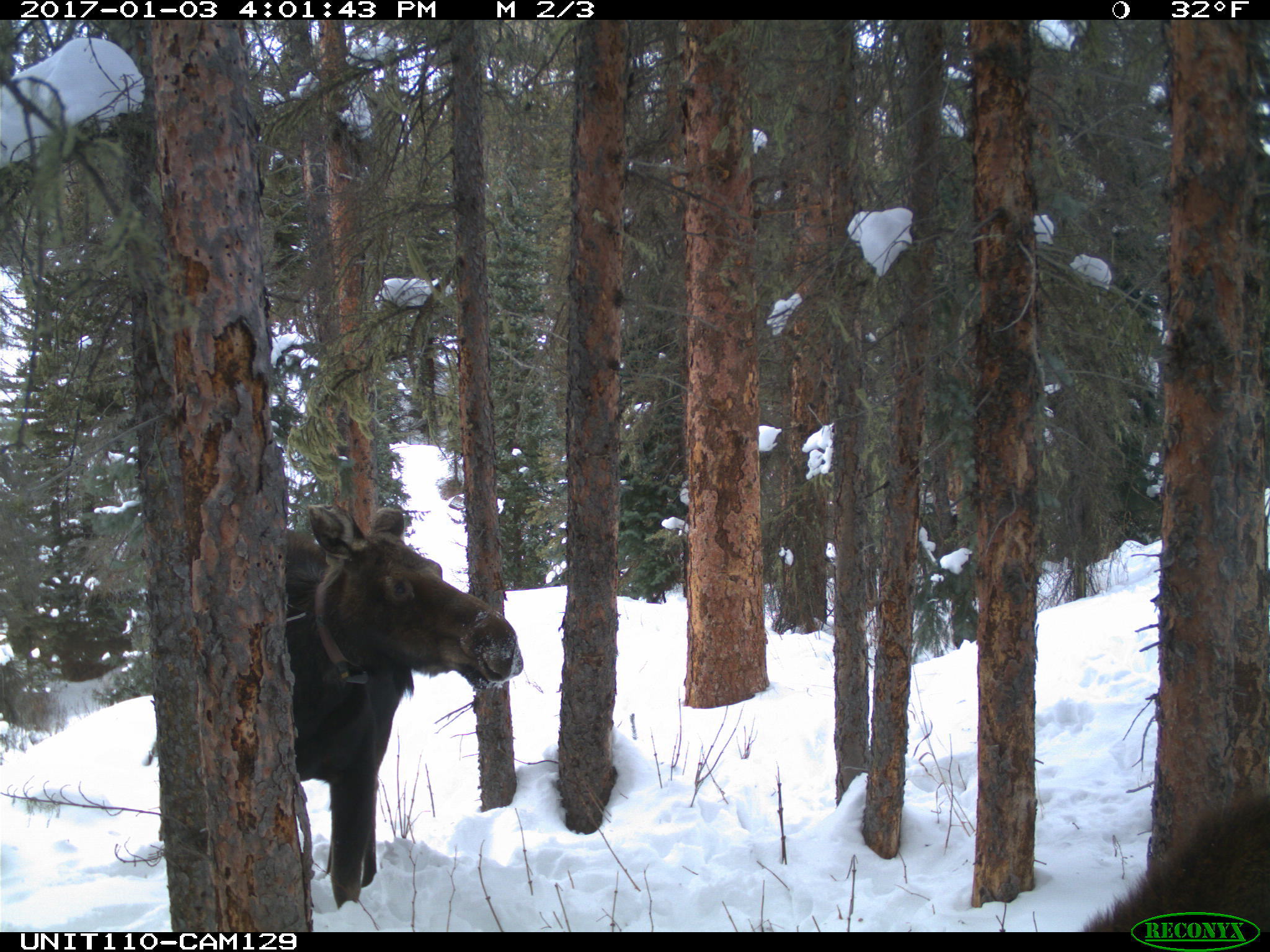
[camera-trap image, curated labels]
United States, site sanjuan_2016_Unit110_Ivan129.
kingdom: Animalia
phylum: Chordata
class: Mammalia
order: Artiodactyla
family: Cervidae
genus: Alces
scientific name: Alces alces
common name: moose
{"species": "Alces alces (moose)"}